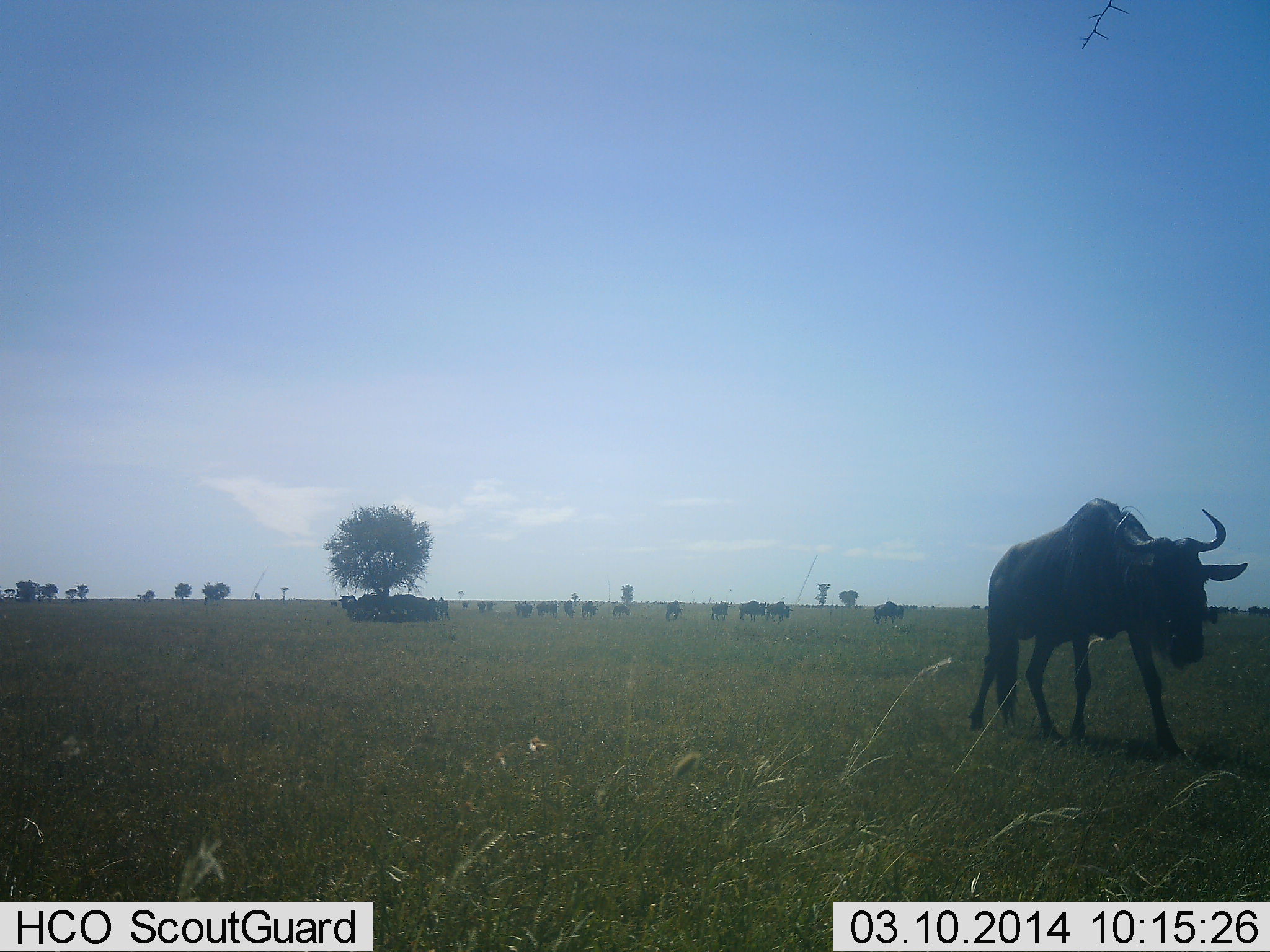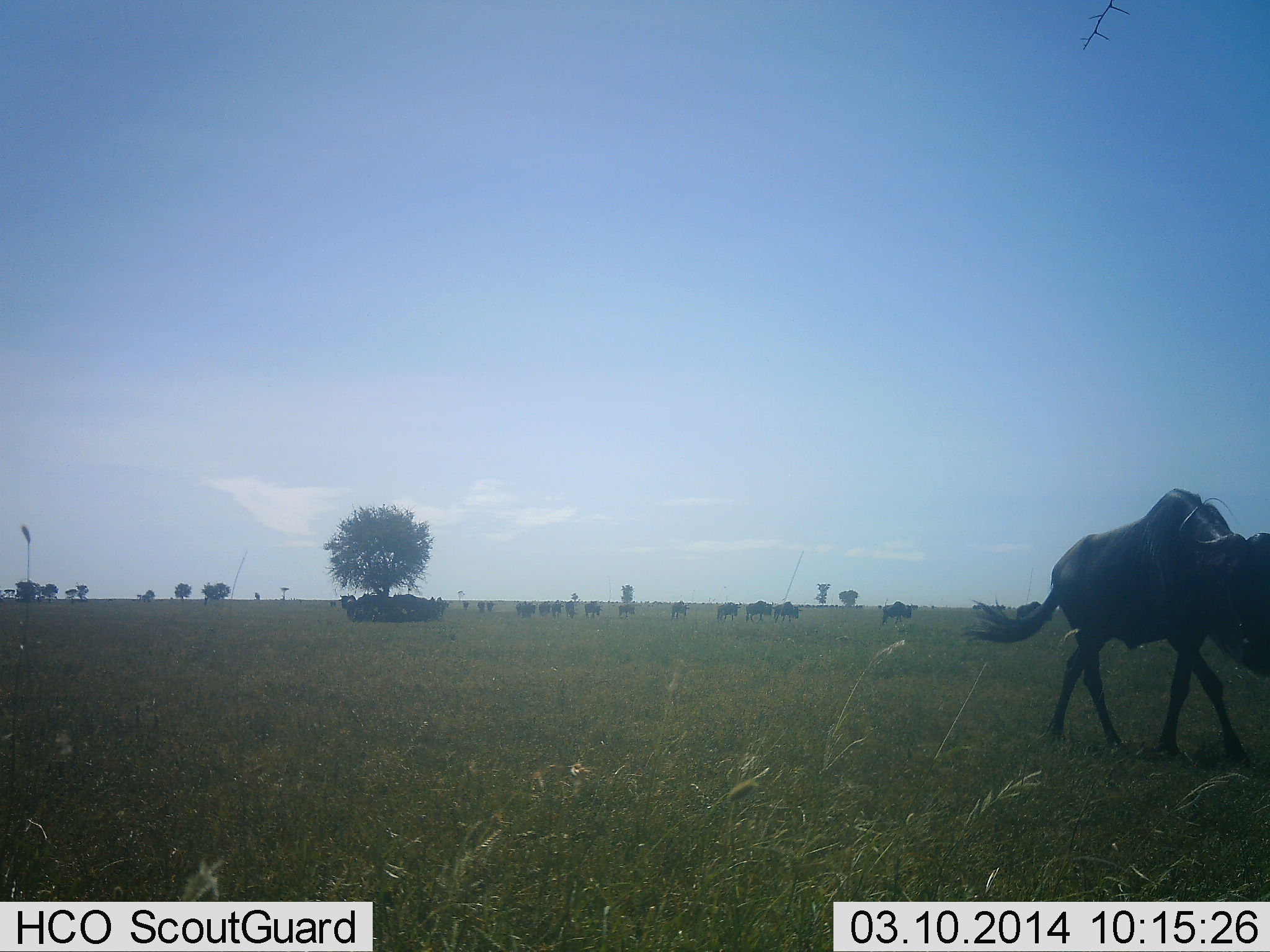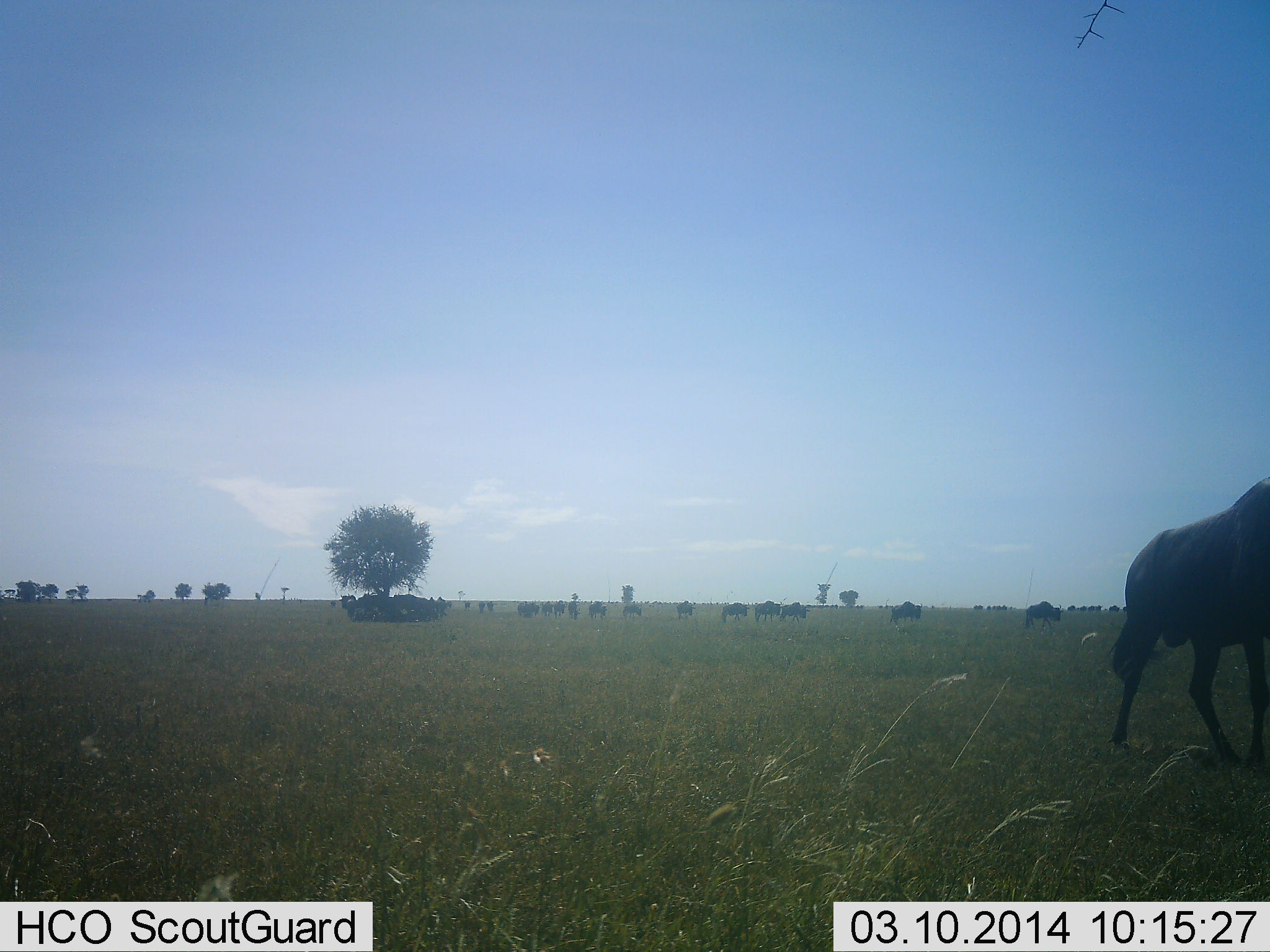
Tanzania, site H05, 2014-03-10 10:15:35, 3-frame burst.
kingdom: Animalia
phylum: Chordata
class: Mammalia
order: Artiodactyla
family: Bovidae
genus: Connochaetes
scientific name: Connochaetes taurinus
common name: blue wildebeest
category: wildebeest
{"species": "wildebeest (blue wildebeest) (Connochaetes taurinus)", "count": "11-50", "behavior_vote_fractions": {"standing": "10%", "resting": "10%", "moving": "100%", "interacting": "0%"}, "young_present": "0%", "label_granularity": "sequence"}